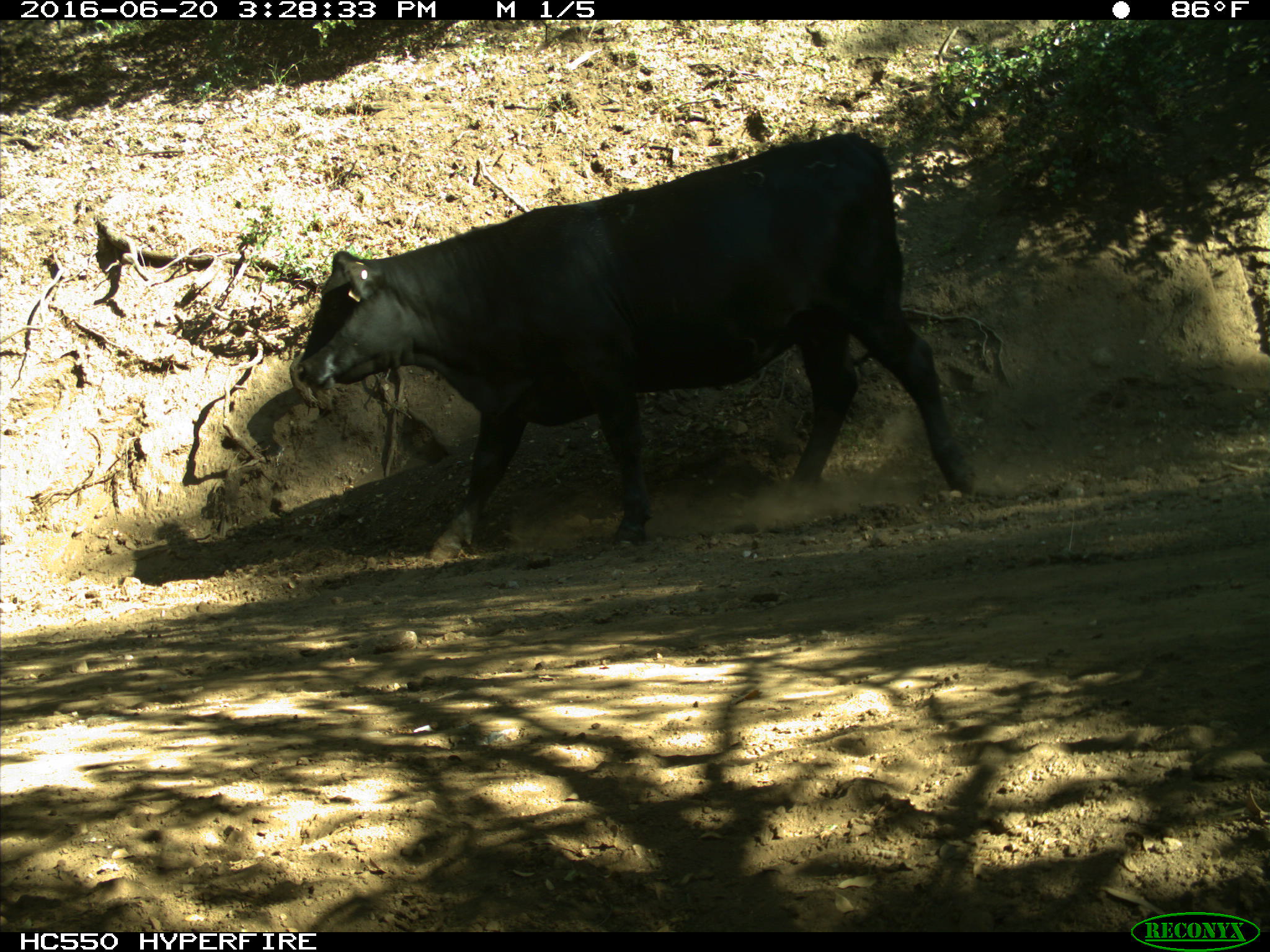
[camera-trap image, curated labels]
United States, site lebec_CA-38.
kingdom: Animalia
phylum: Chordata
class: Mammalia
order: Artiodactyla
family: Bovidae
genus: Bos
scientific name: Bos taurus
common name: domestic cow